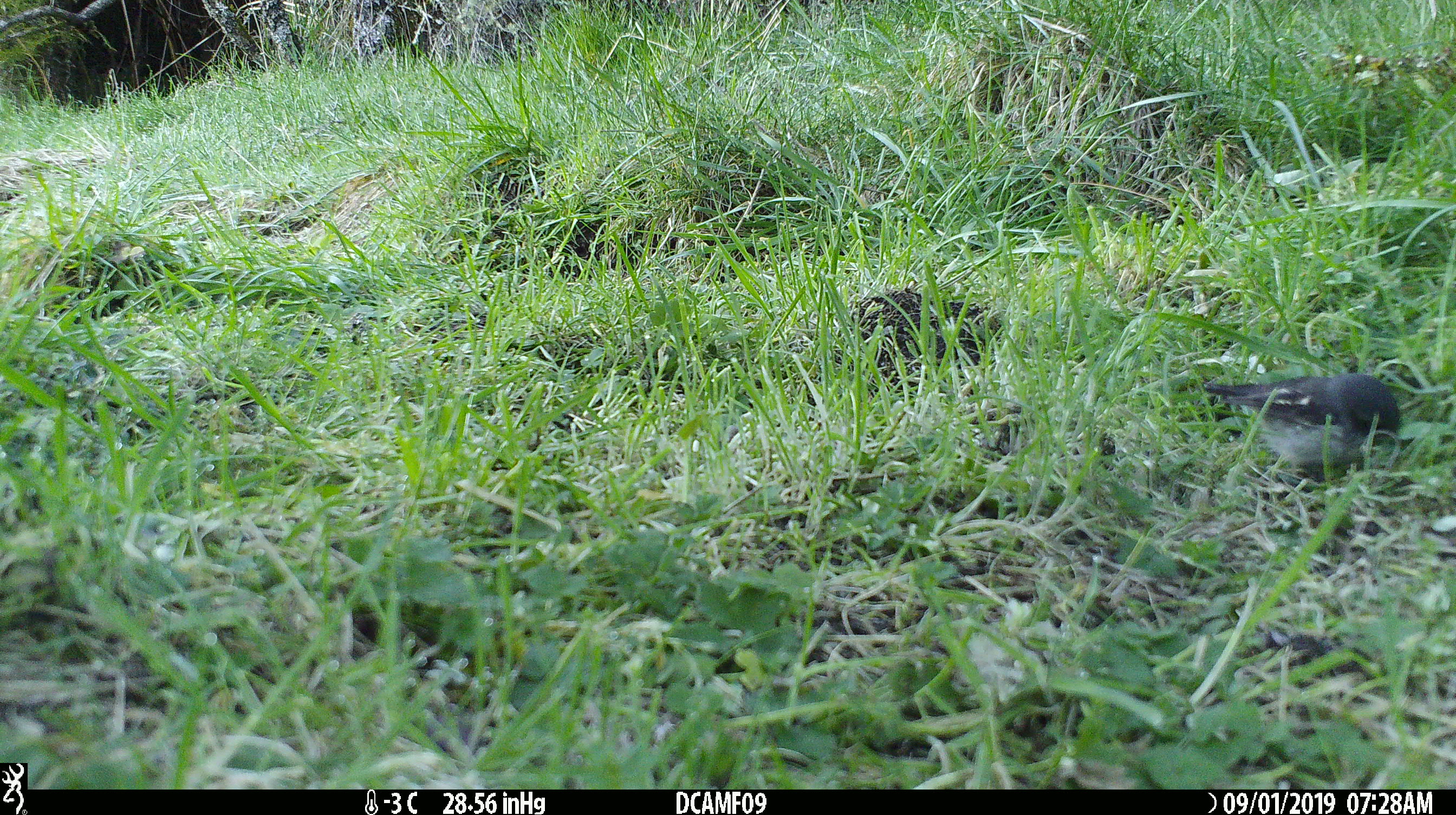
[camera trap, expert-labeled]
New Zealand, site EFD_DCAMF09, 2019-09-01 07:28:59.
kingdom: Animalia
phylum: Chordata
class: Aves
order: Passeriformes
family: Petroicidae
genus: Petroica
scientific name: Petroica macrocephala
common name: tomtit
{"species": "tomtit (Petroica macrocephala)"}